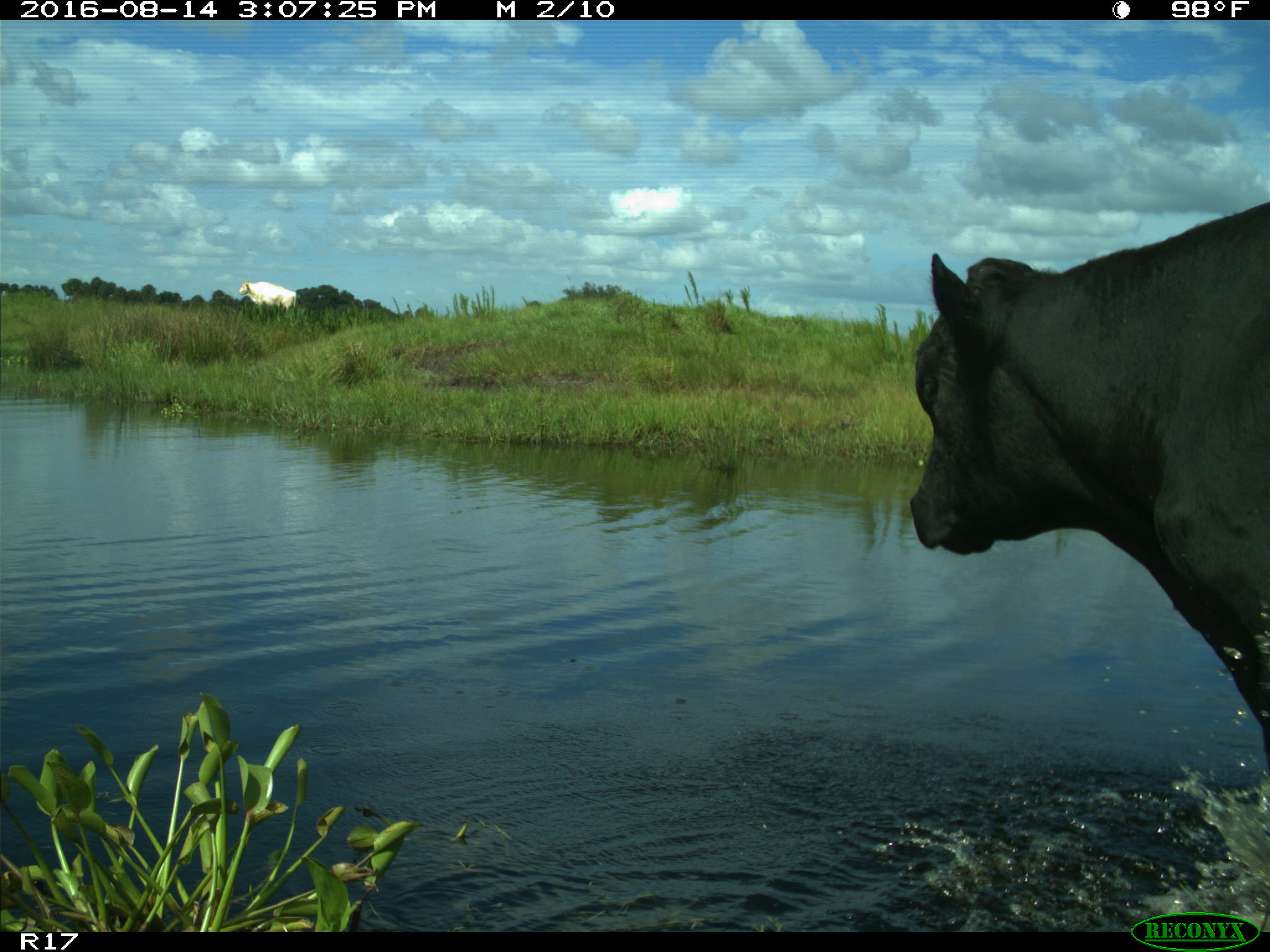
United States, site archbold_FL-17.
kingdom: Animalia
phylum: Chordata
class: Mammalia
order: Artiodactyla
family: Bovidae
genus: Bos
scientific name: Bos taurus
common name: domestic cow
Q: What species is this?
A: Bos taurus (domestic cow).